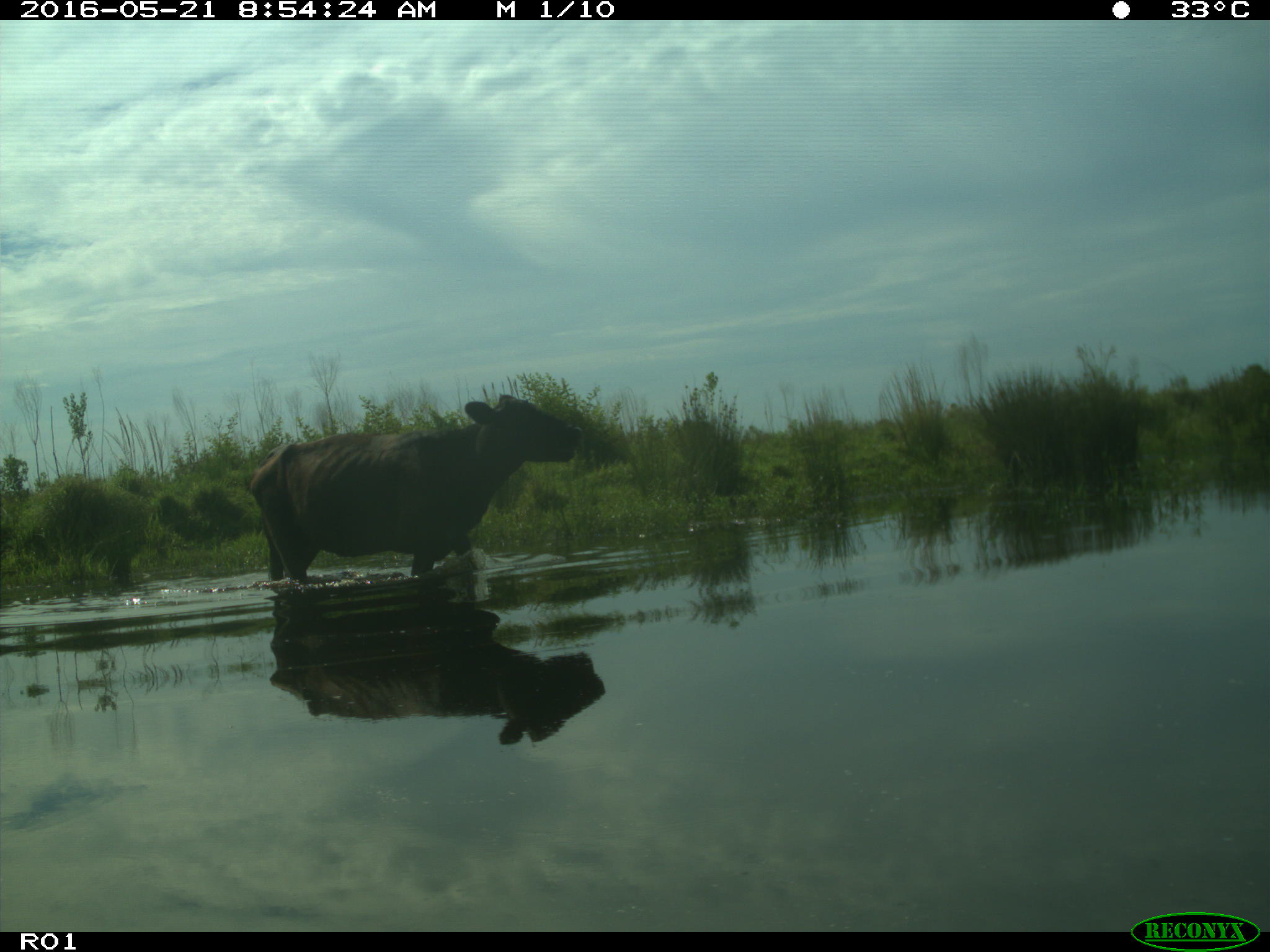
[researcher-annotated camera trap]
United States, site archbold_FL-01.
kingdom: Animalia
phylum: Chordata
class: Mammalia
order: Artiodactyla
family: Bovidae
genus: Bos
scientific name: Bos taurus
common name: domestic cow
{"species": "Bos taurus (domestic cow)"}